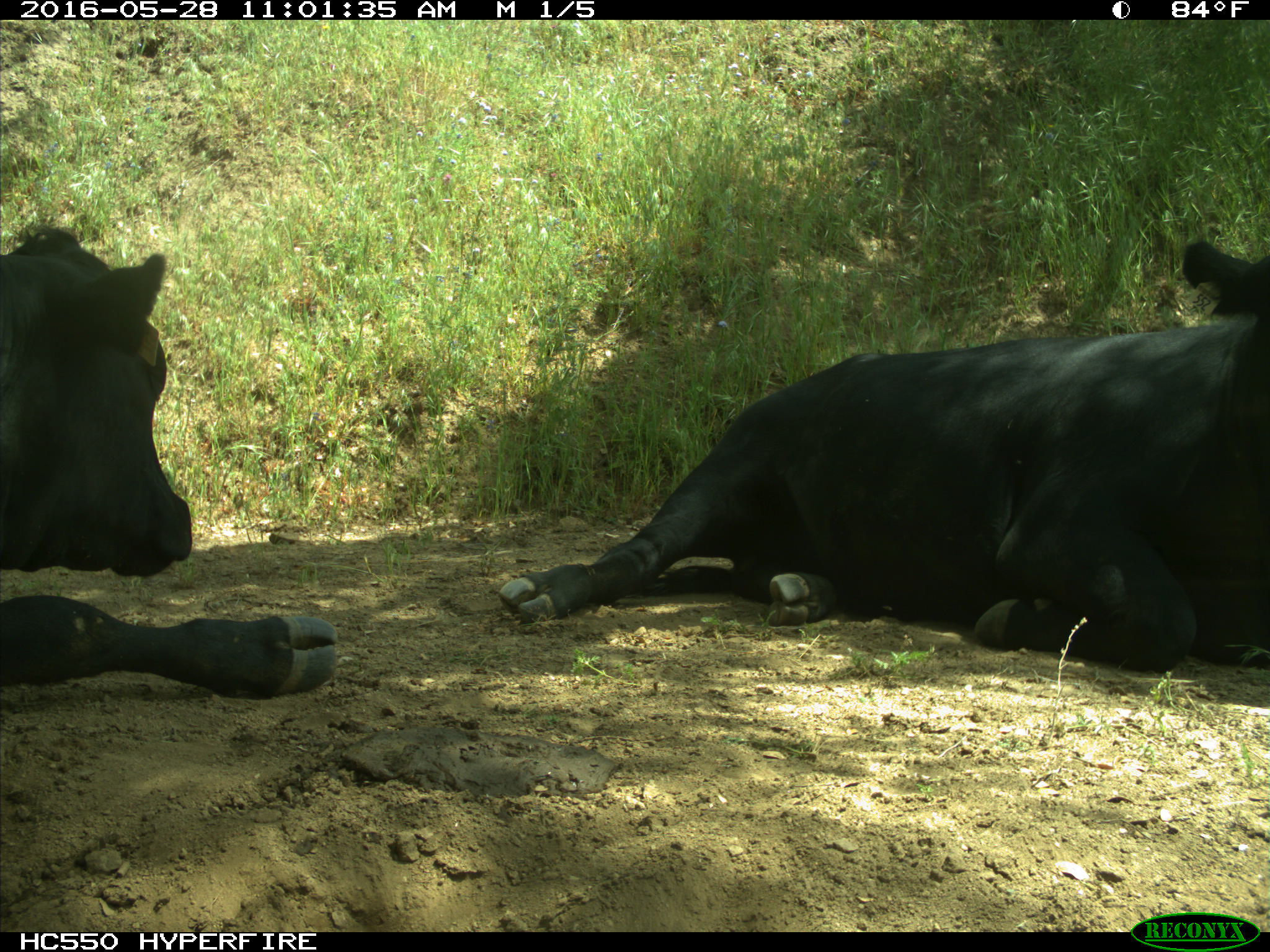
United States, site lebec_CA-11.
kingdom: Animalia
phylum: Chordata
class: Mammalia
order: Artiodactyla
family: Bovidae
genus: Bos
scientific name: Bos taurus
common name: domestic cow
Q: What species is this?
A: Bos taurus (domestic cow).